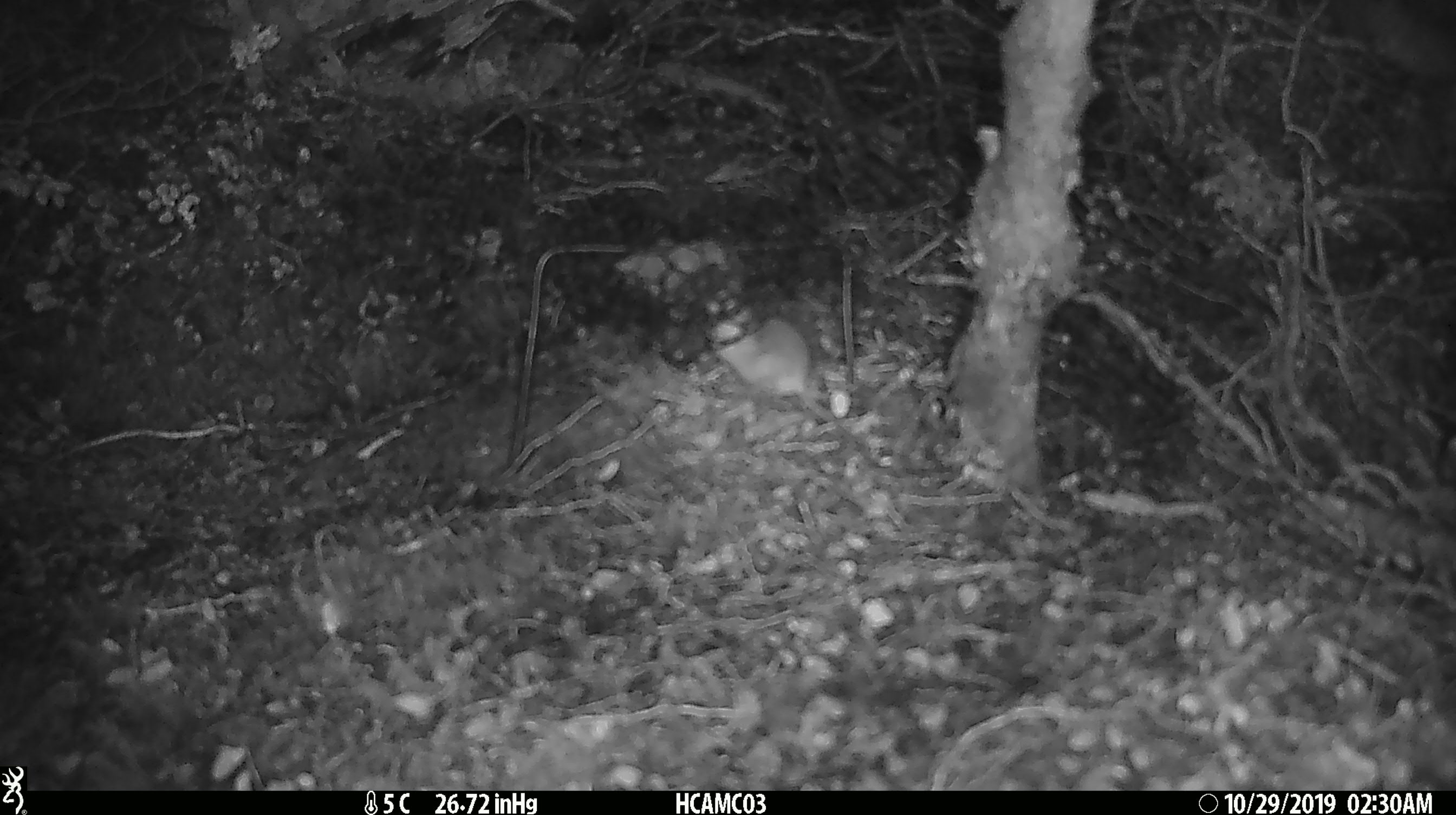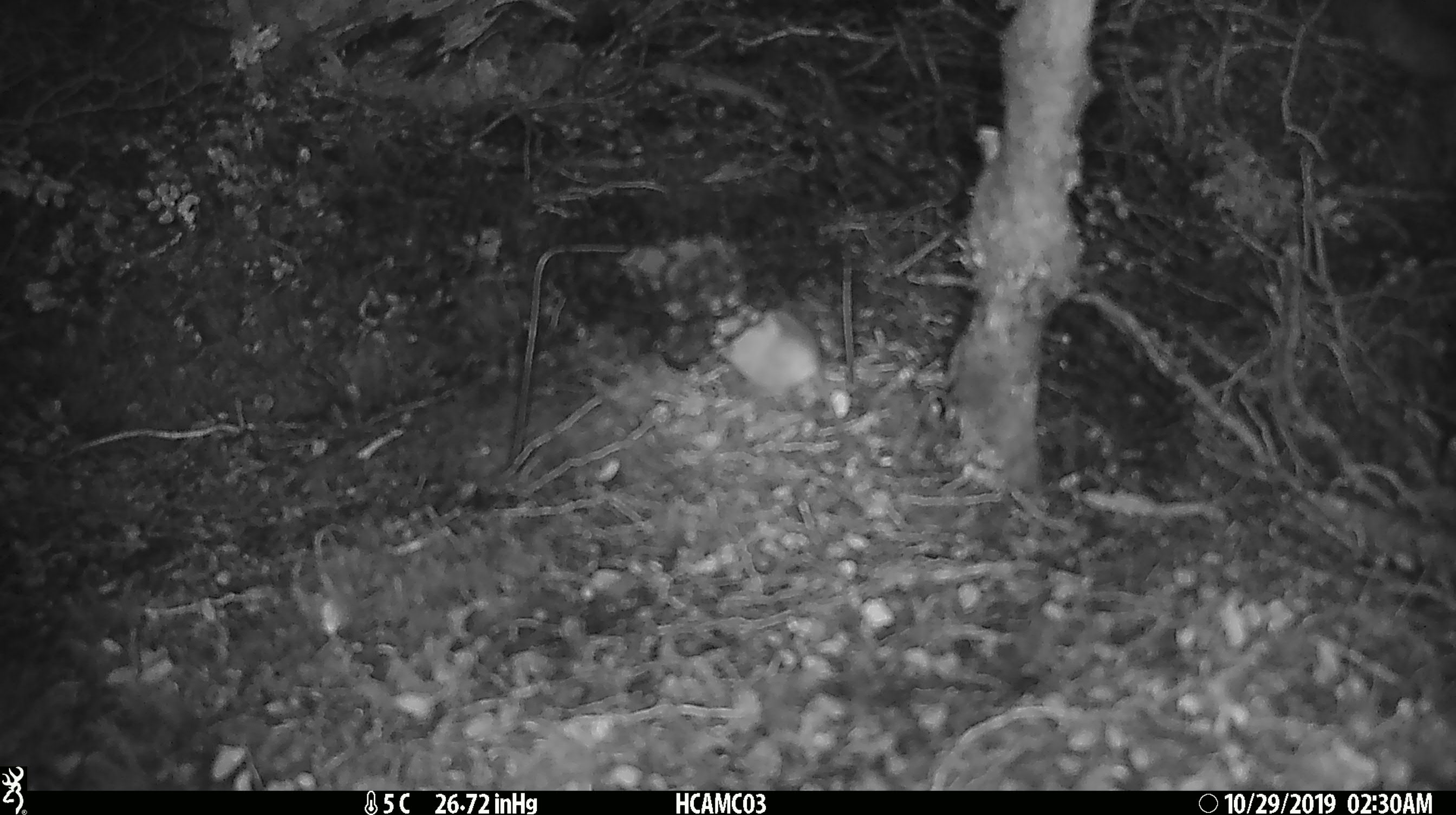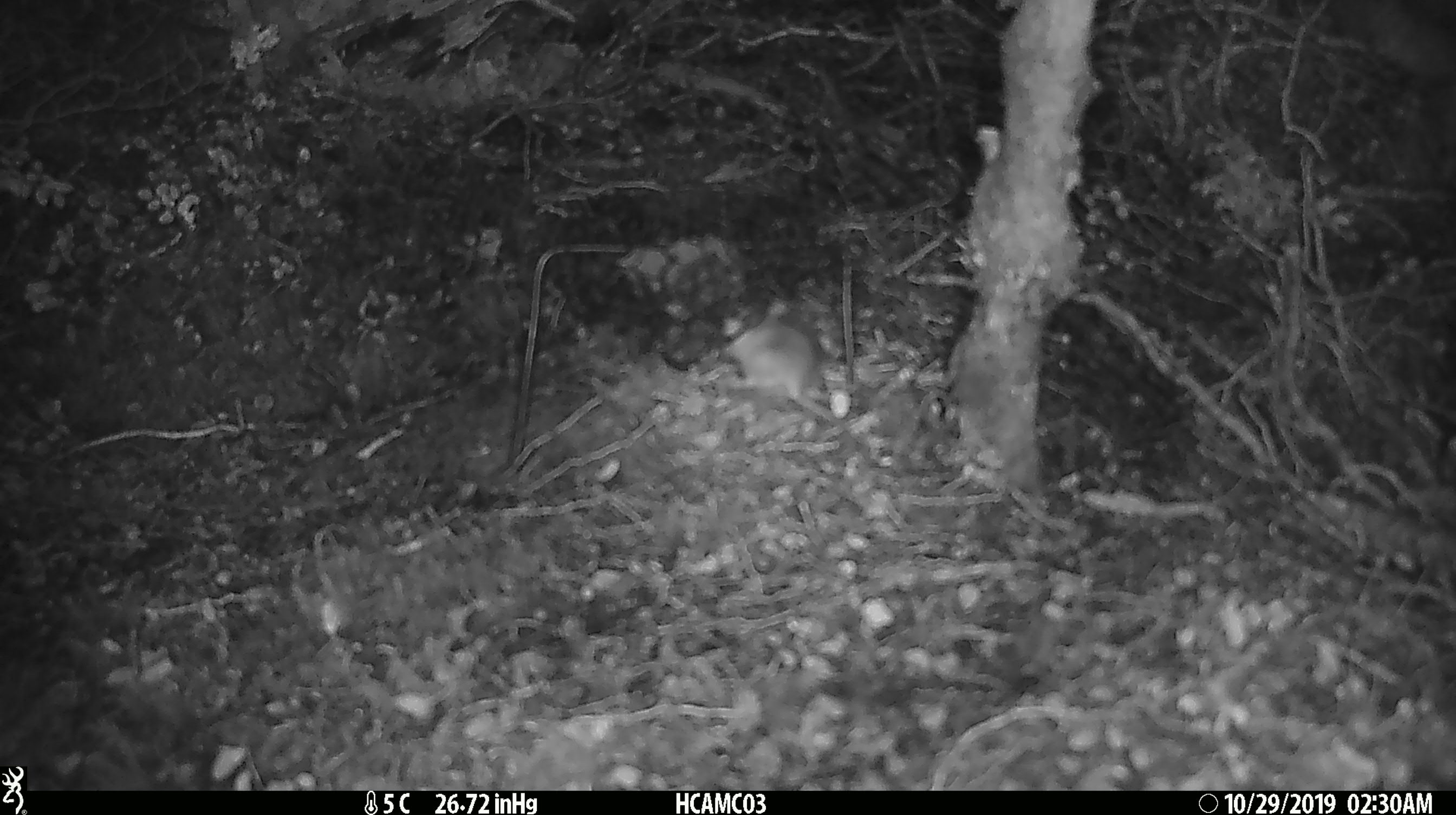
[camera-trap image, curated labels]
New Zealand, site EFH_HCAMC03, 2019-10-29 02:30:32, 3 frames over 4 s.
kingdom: Animalia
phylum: Chordata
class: Mammalia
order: Rodentia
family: Muridae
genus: Mus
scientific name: Mus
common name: mouse